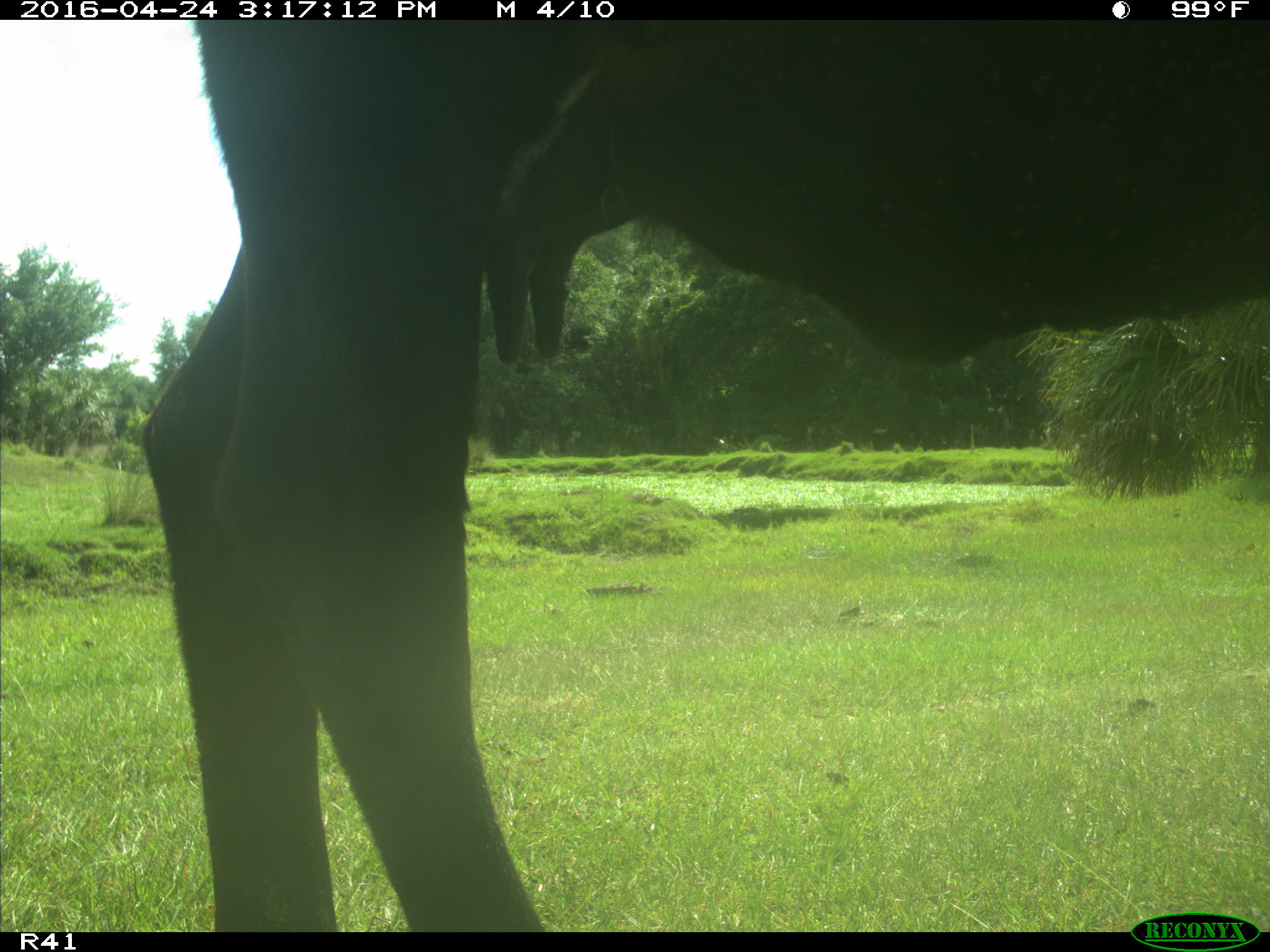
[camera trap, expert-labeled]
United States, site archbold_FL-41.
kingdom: Animalia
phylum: Chordata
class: Mammalia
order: Artiodactyla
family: Bovidae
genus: Bos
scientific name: Bos taurus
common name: domestic cow